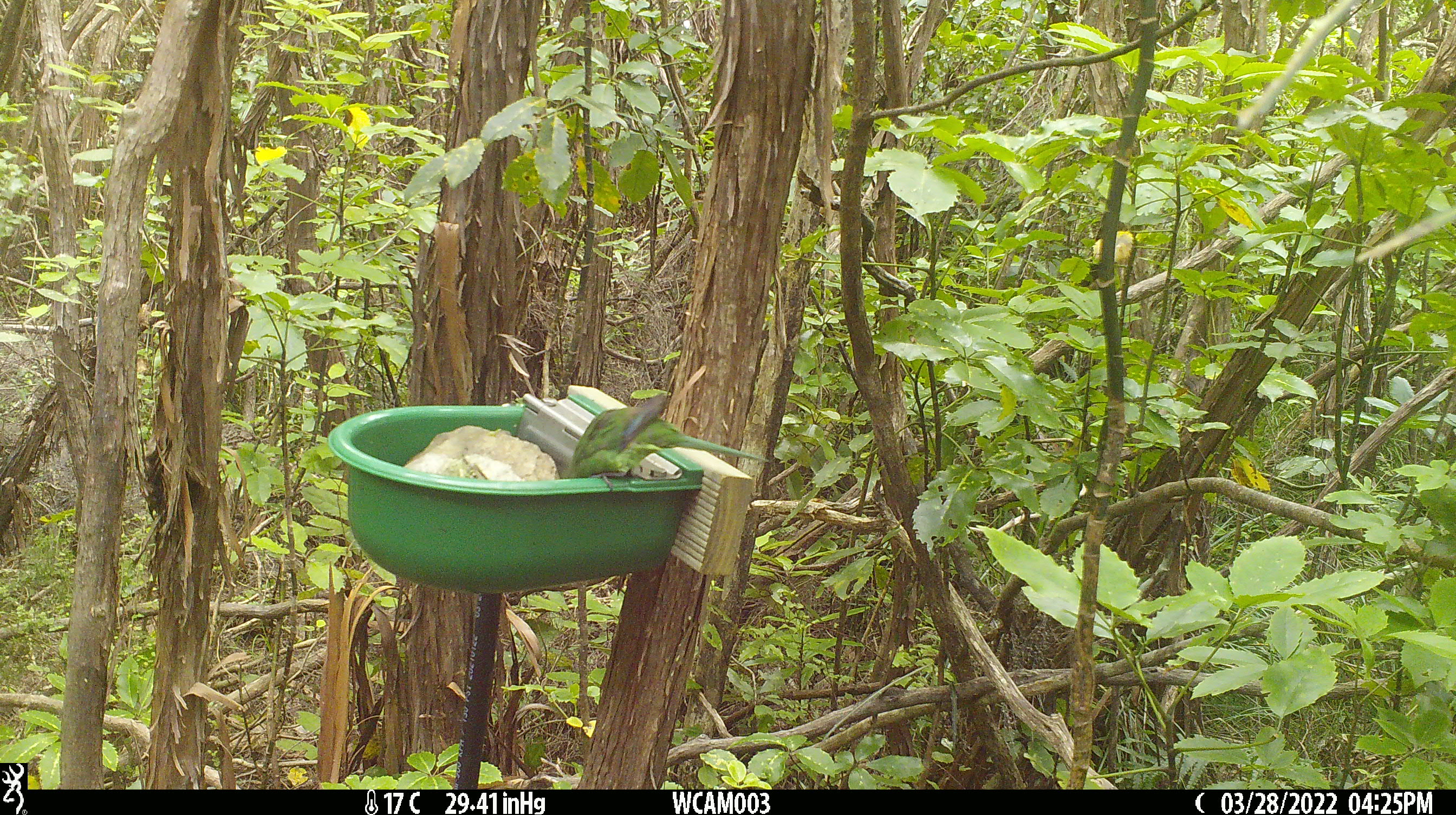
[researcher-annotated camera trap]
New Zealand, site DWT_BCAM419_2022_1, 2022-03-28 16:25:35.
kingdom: Animalia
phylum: Chordata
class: Aves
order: Psittaciformes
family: Psittaculidae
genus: Cyanoramphus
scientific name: Cyanoramphus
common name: parakeet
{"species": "parakeet (Cyanoramphus)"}